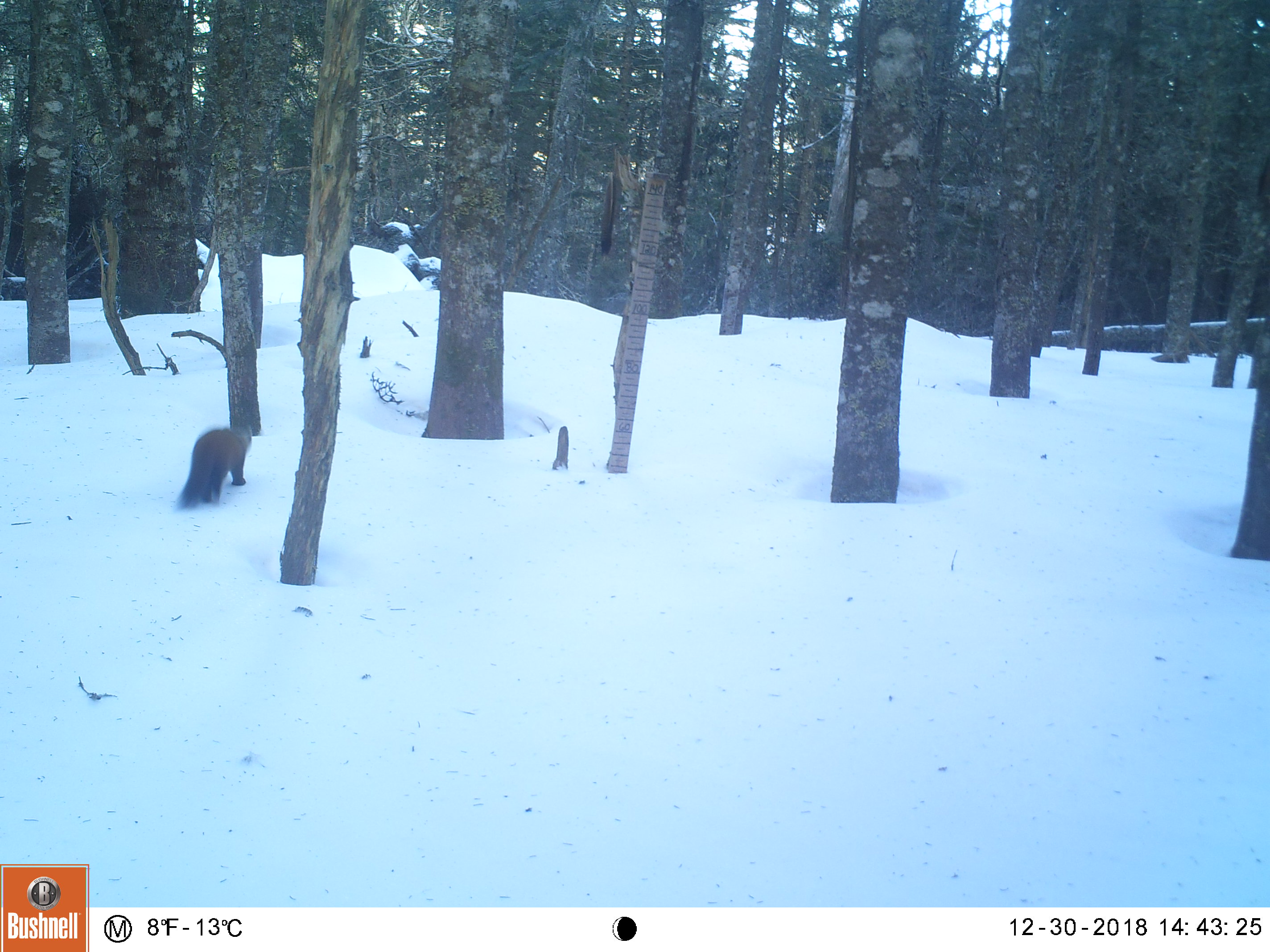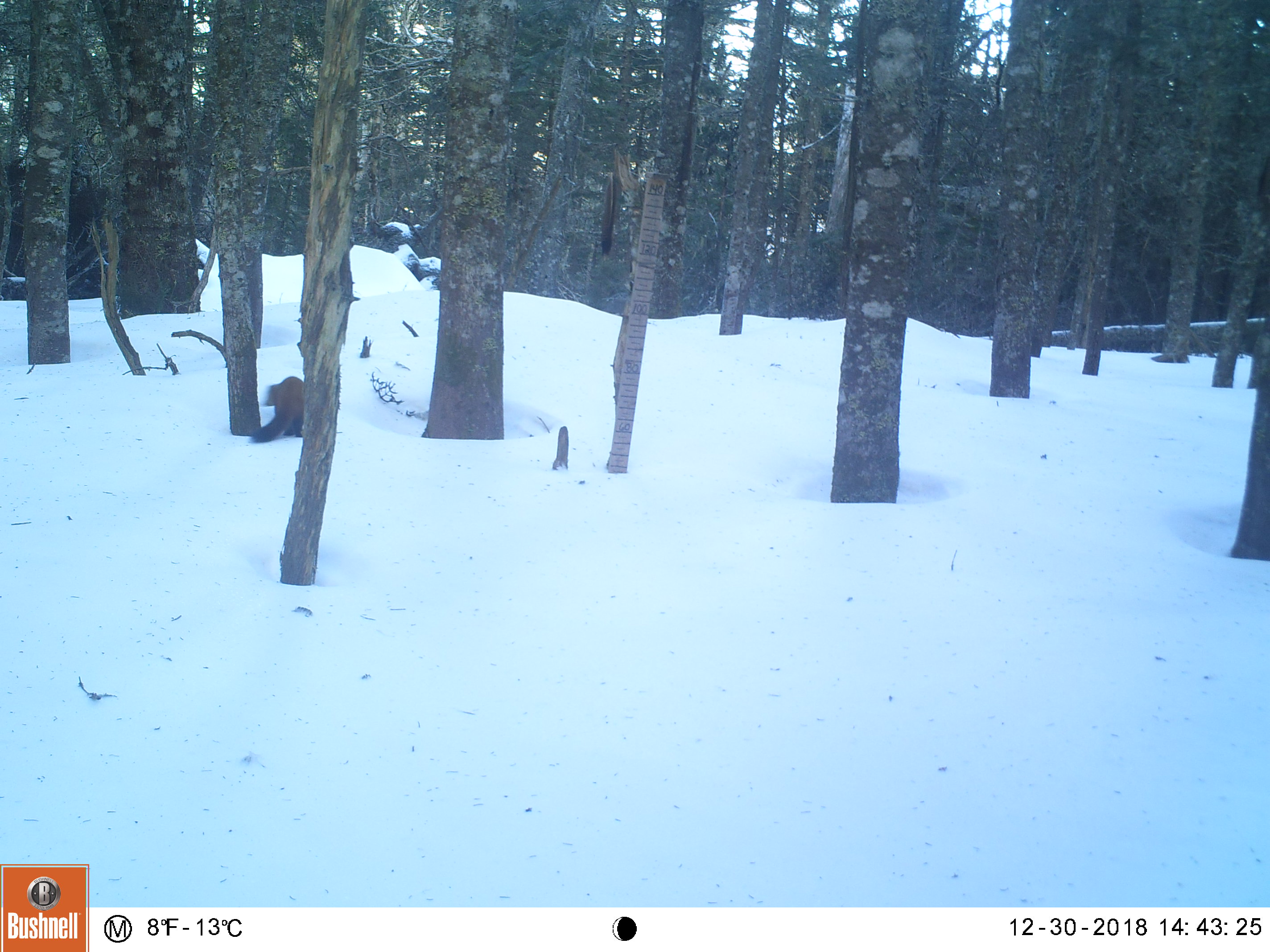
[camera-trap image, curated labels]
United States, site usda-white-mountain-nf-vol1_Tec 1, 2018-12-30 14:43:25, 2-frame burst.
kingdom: Animalia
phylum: Chordata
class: Mammalia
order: Carnivora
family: Mustelidae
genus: Martes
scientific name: Martes americana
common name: american marten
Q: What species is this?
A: American marten (Martes americana).